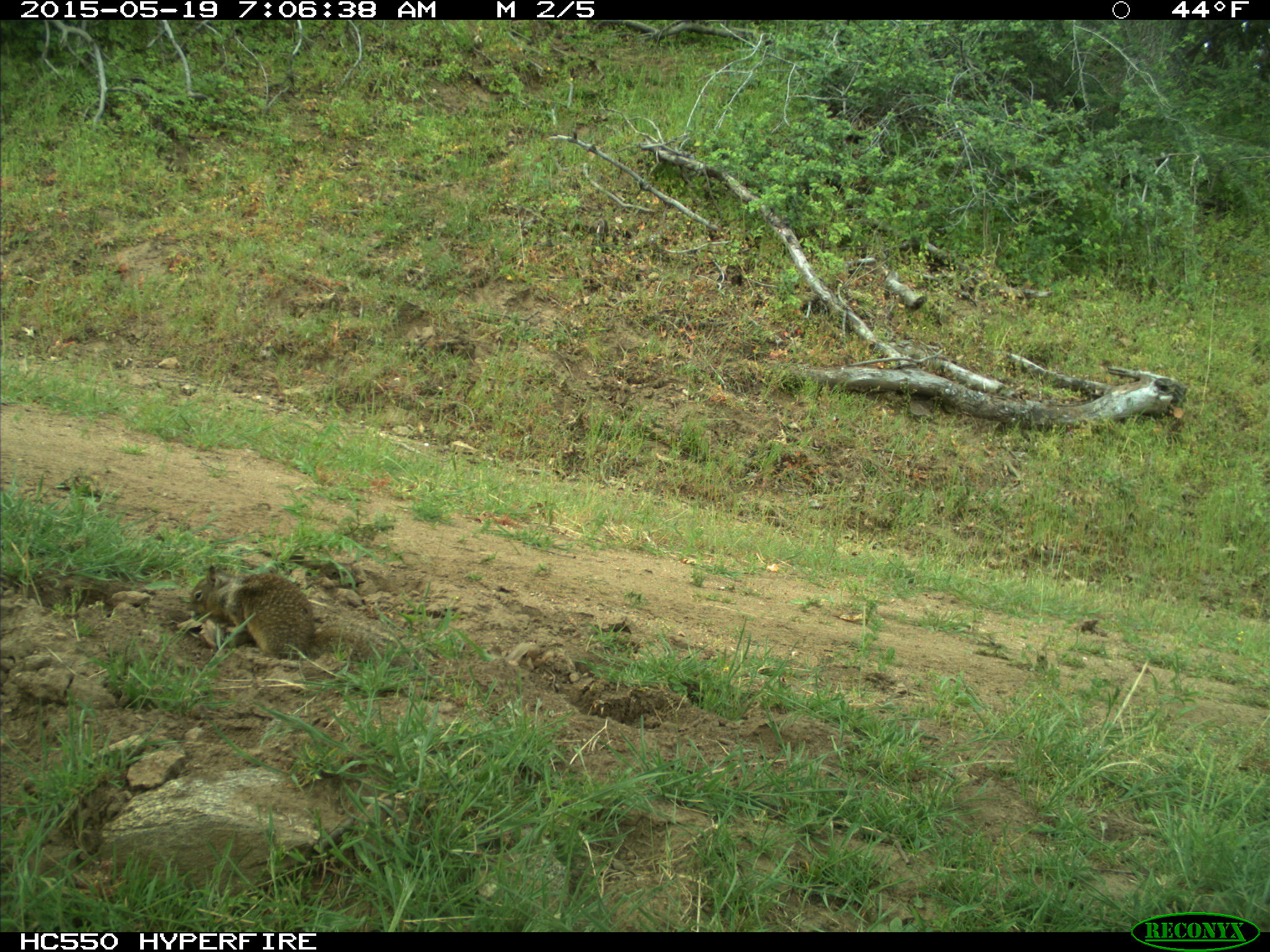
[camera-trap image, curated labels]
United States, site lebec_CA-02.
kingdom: Animalia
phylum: Chordata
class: Mammalia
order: Rodentia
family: Sciuridae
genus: Otospermophilus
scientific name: Otospermophilus beecheyi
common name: california ground squirrel